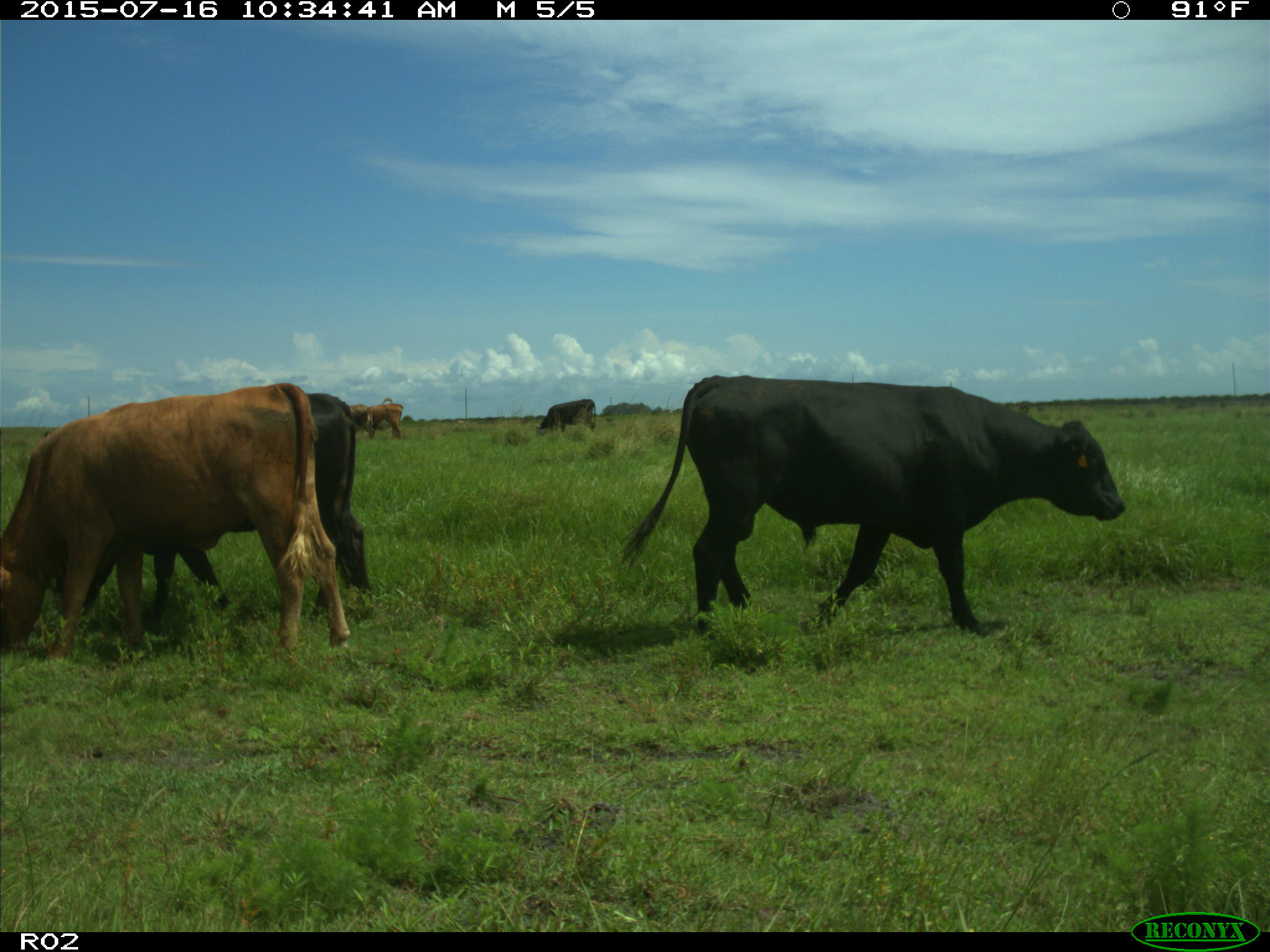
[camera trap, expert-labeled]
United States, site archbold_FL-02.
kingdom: Animalia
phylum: Chordata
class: Mammalia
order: Artiodactyla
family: Bovidae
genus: Bos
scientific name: Bos taurus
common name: domestic cow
Bos taurus (domestic cow).